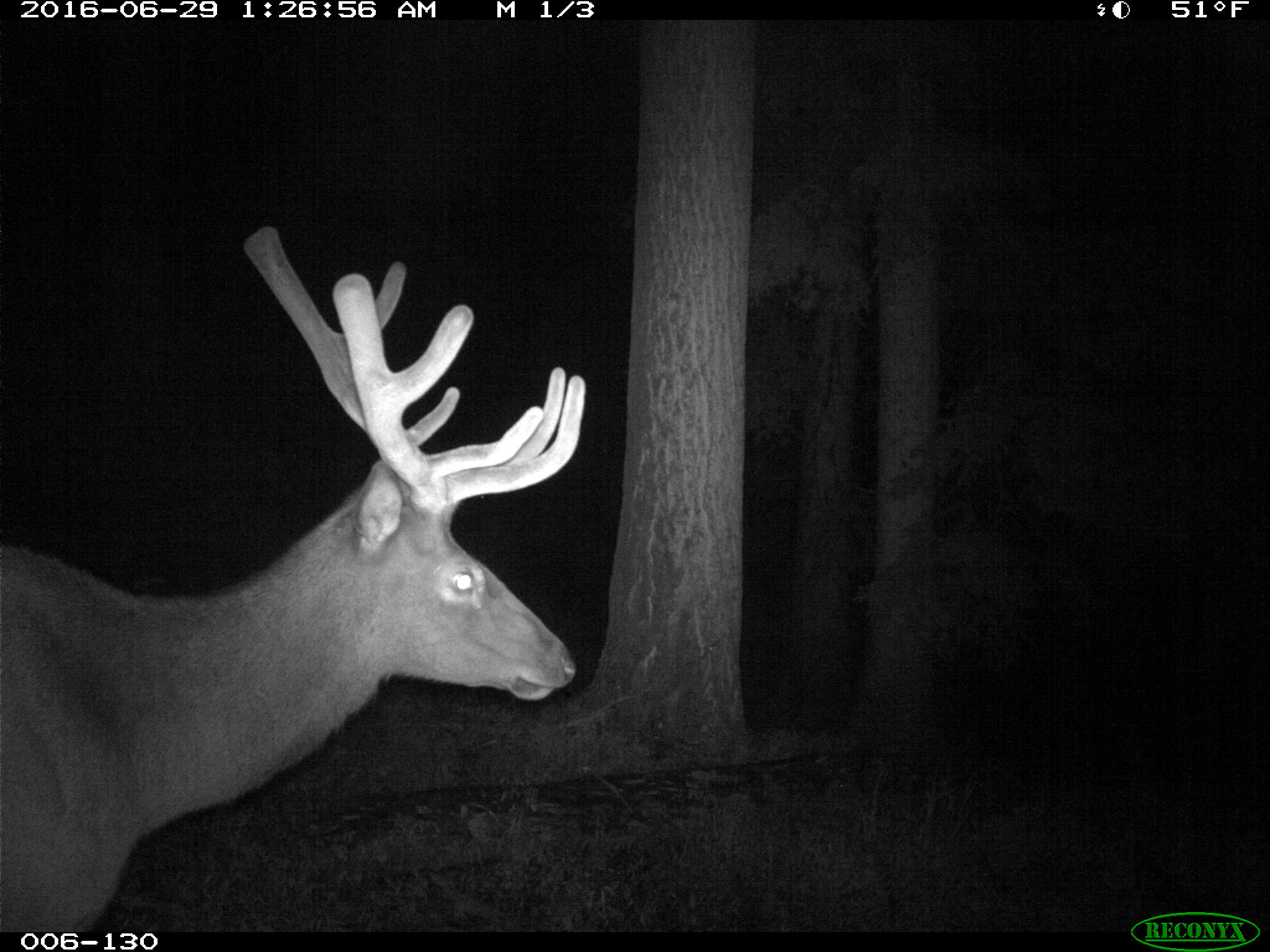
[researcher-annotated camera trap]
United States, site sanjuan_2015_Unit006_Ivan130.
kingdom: Animalia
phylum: Chordata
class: Mammalia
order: Artiodactyla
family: Cervidae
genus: Cervus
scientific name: Cervus elaphus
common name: red deer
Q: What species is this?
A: Cervus elaphus (red deer).